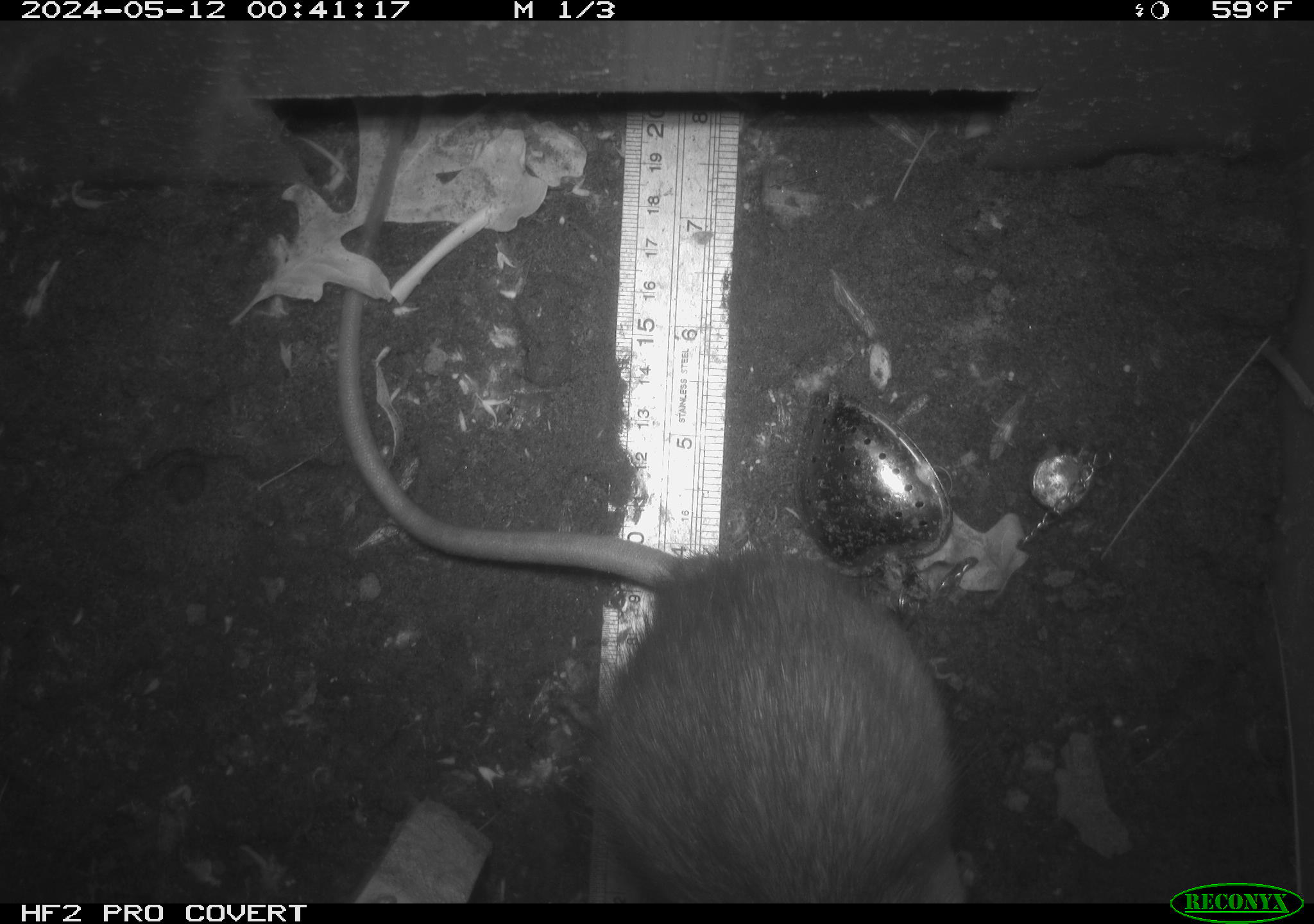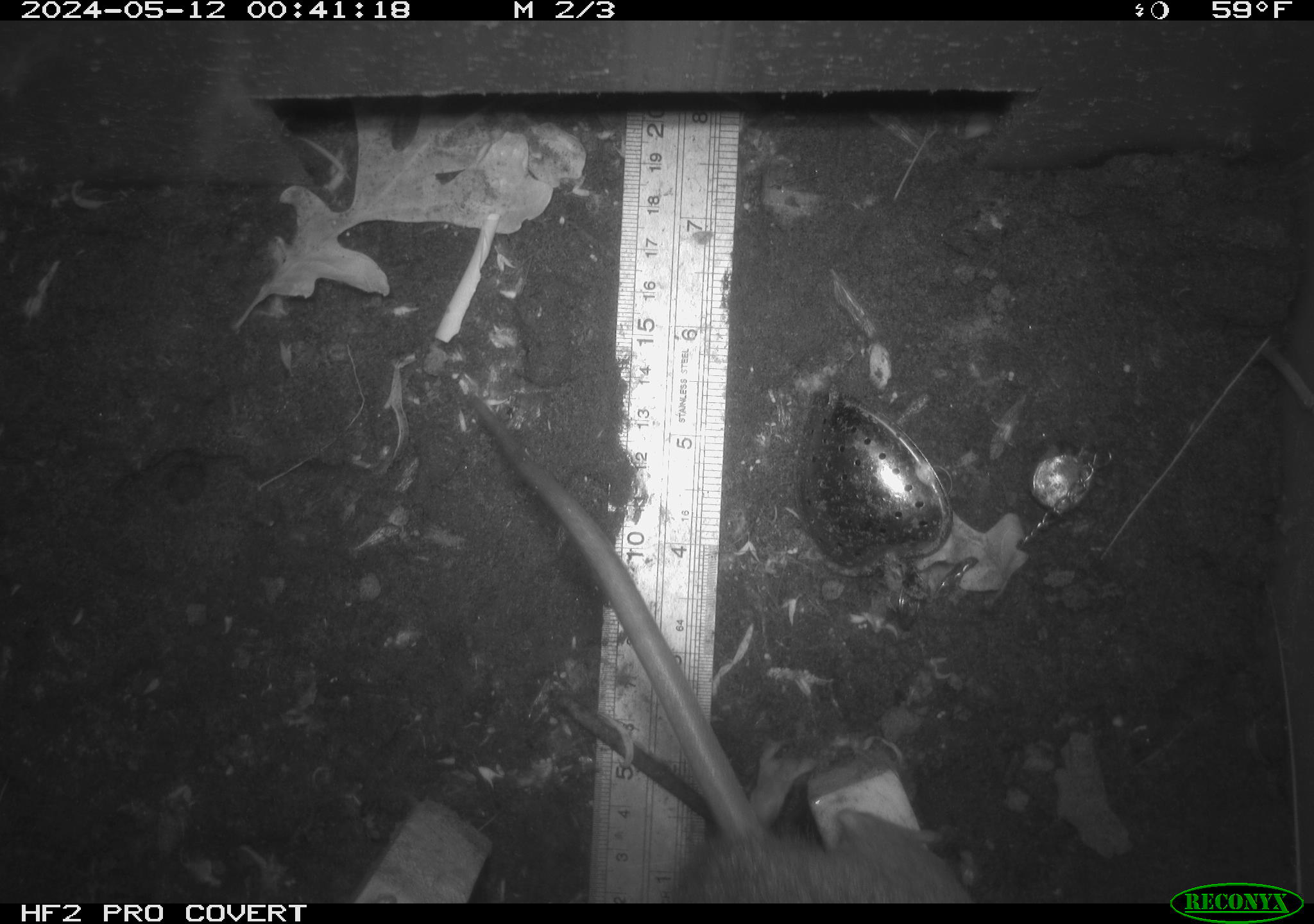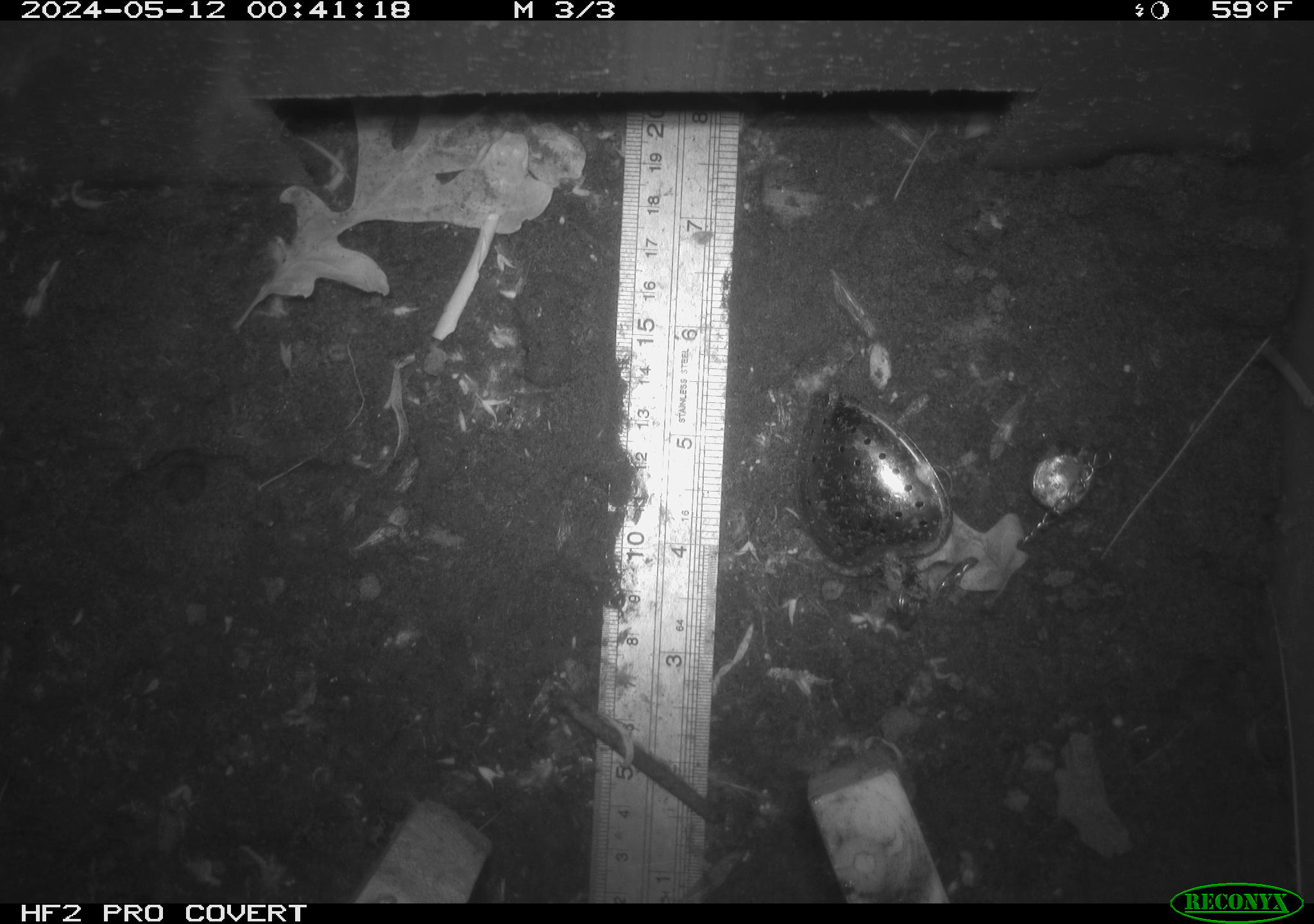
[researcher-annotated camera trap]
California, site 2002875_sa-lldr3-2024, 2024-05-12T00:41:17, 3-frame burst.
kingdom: Animalia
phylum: Chordata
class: Mammalia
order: Rodentia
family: Muridae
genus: Rattus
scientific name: Rattus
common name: rat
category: rattus species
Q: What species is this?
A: Rattus species (rat) (Rattus).